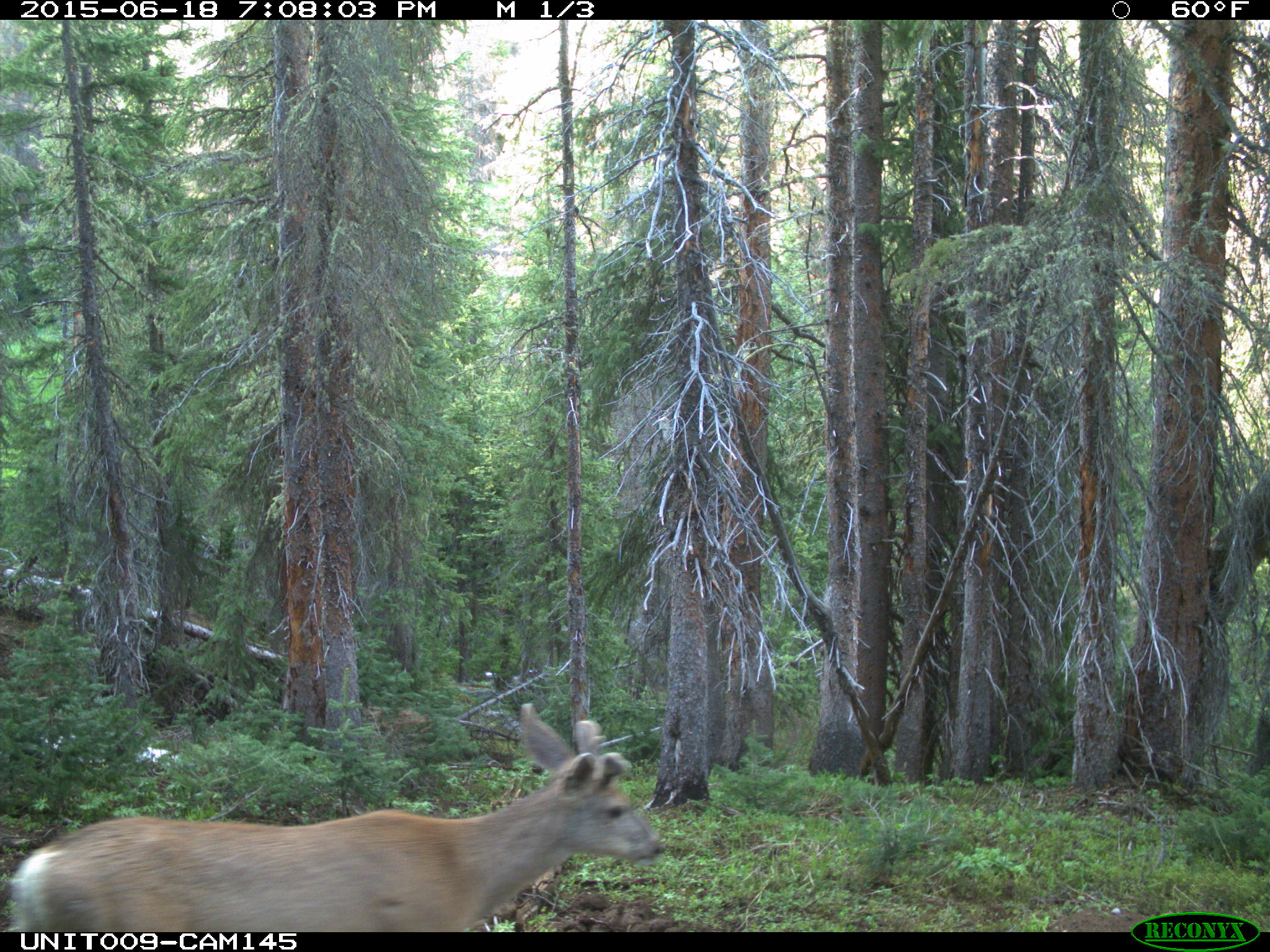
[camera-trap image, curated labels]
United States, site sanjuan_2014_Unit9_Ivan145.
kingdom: Animalia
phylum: Chordata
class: Mammalia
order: Artiodactyla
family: Cervidae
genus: Odocoileus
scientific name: Odocoileus hemionus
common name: mule deer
Odocoileus hemionus (mule deer).